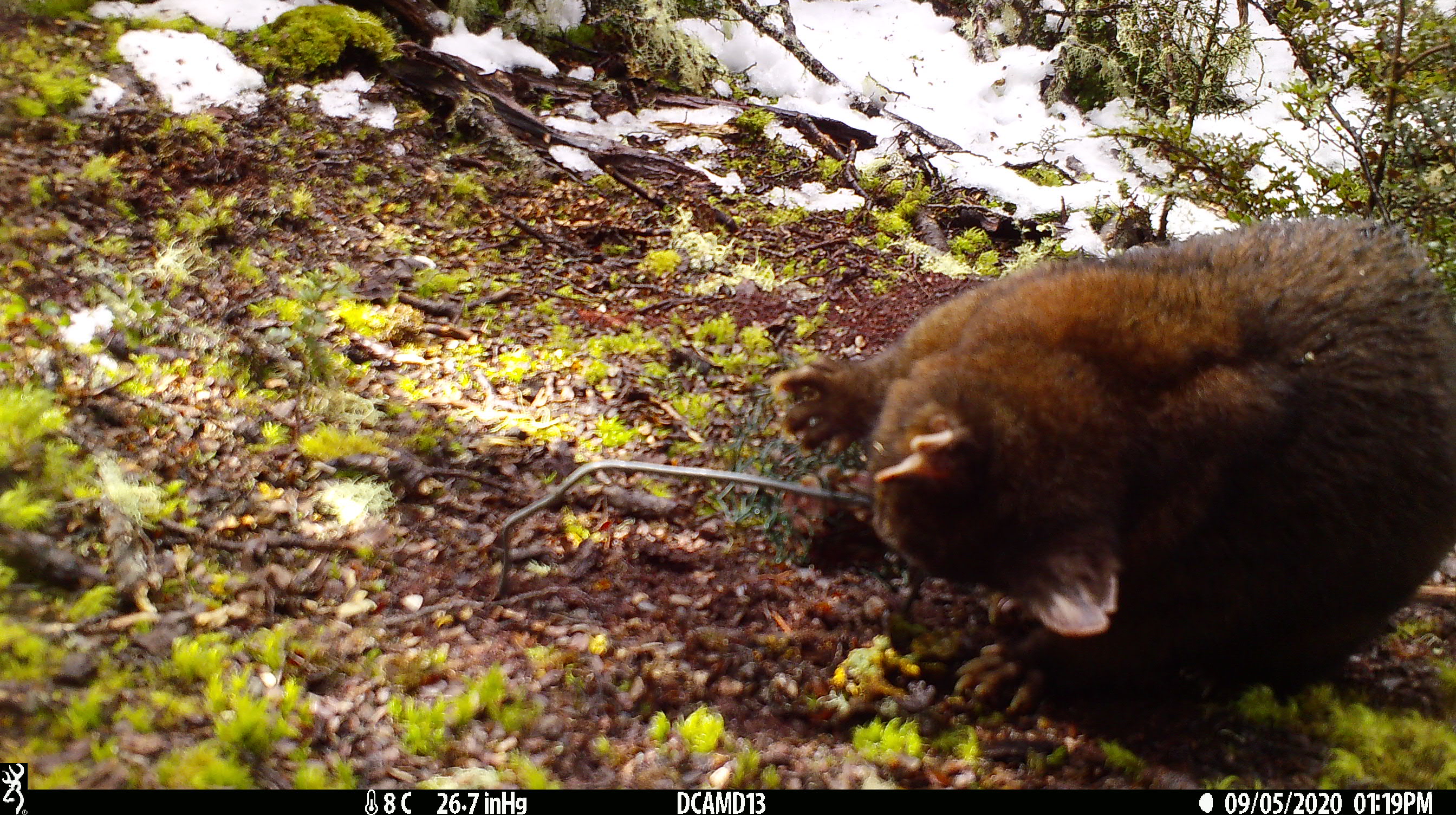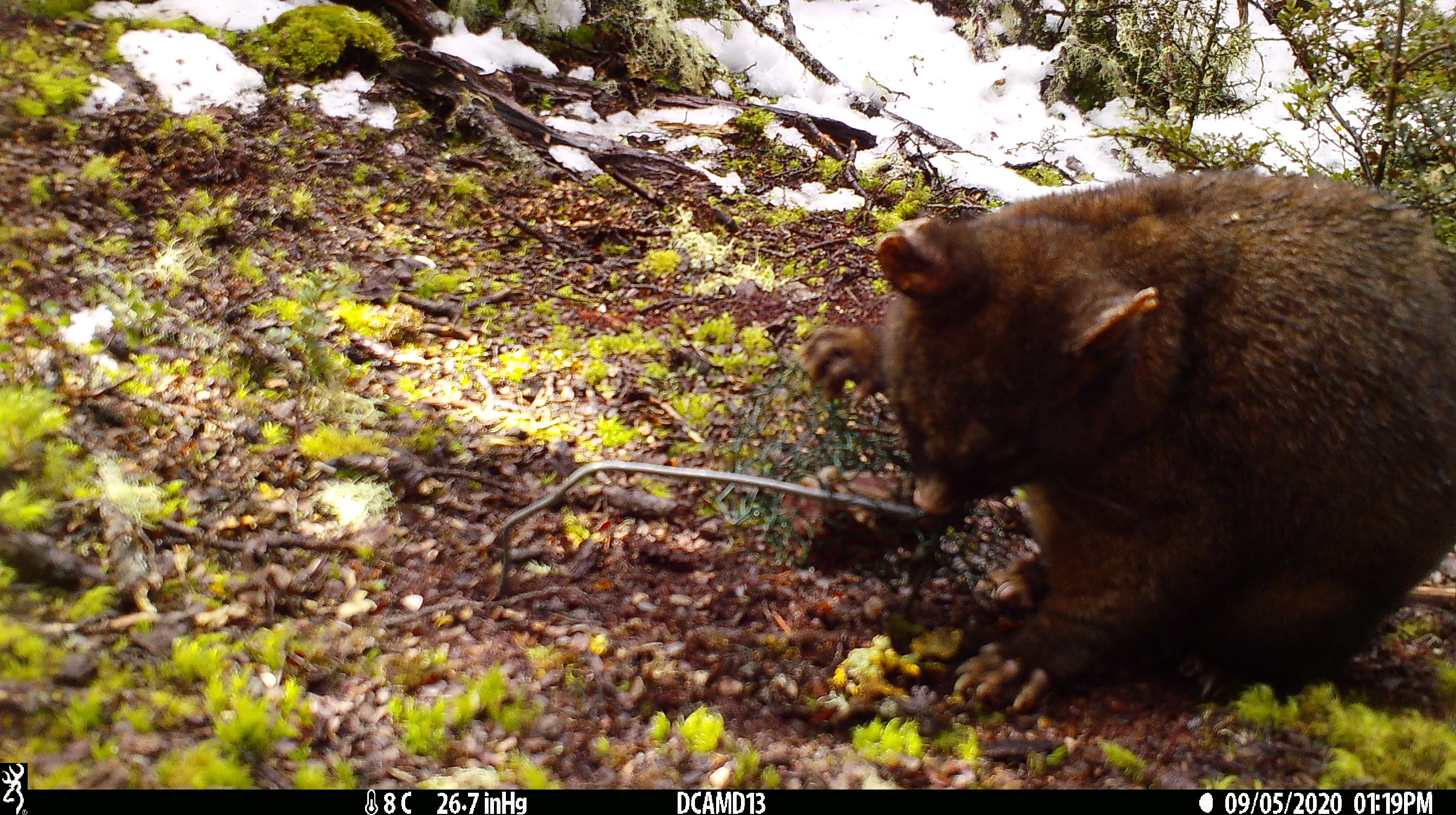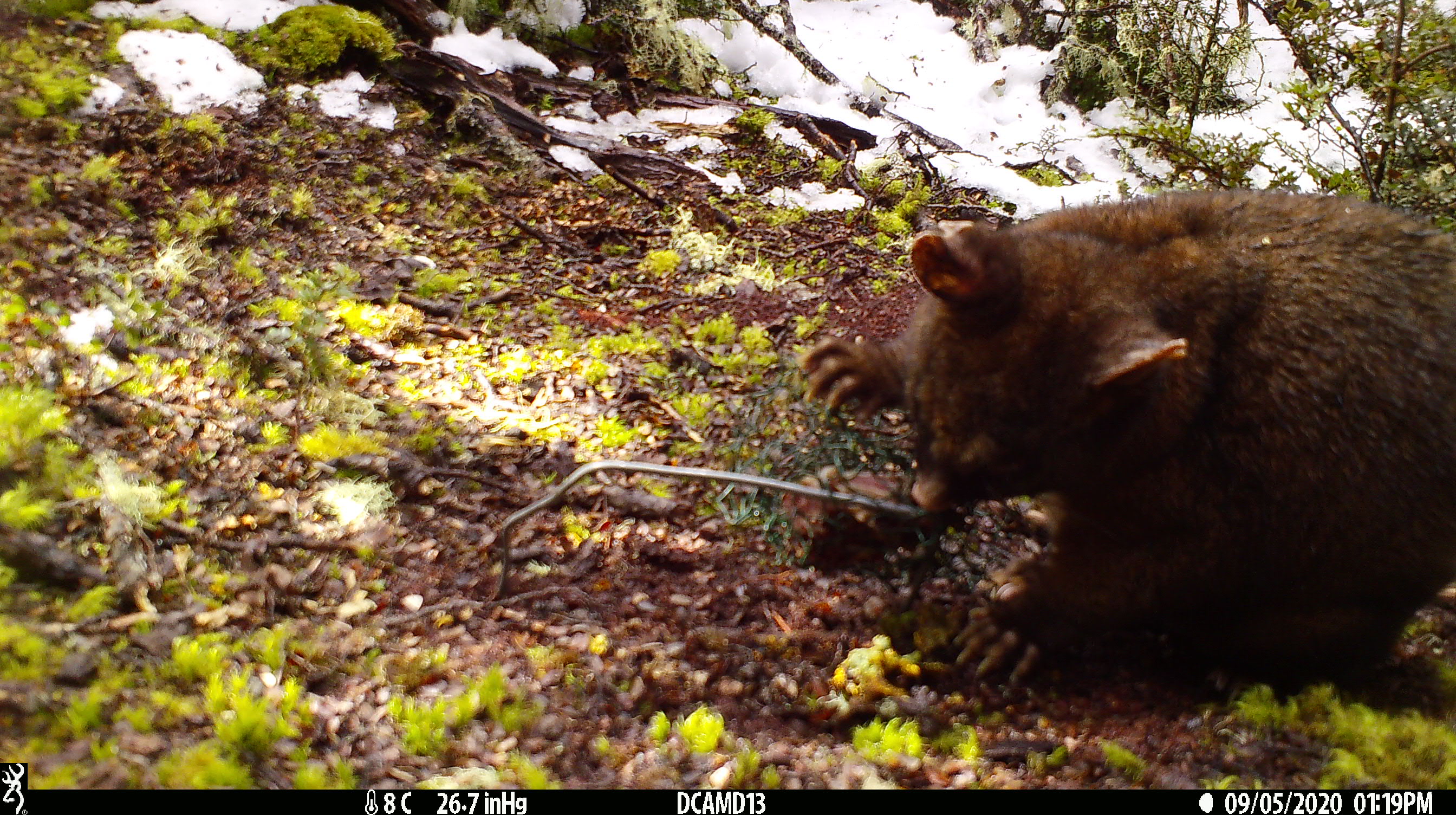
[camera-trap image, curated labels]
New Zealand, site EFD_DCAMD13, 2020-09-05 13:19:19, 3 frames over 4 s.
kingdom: Animalia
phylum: Chordata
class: Mammalia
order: Diprotodontia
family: Phalangeridae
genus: Trichosurus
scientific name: Trichosurus vulpecula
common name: common brushtail possum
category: possum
Possum (common brushtail possum) (Trichosurus vulpecula).